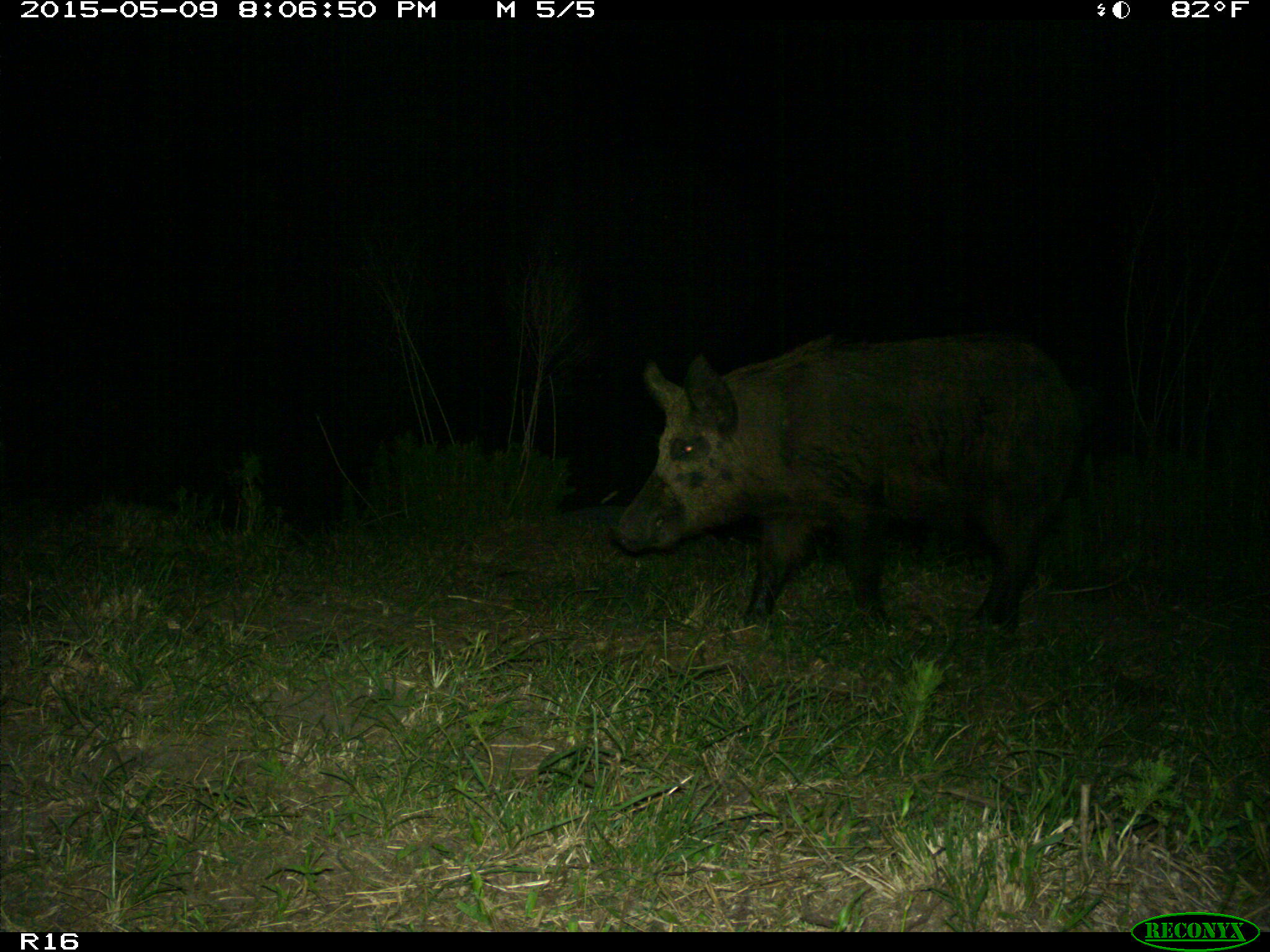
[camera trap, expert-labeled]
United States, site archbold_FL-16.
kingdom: Animalia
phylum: Chordata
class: Mammalia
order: Artiodactyla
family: Suidae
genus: Sus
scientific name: Sus scrofa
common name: wild boar